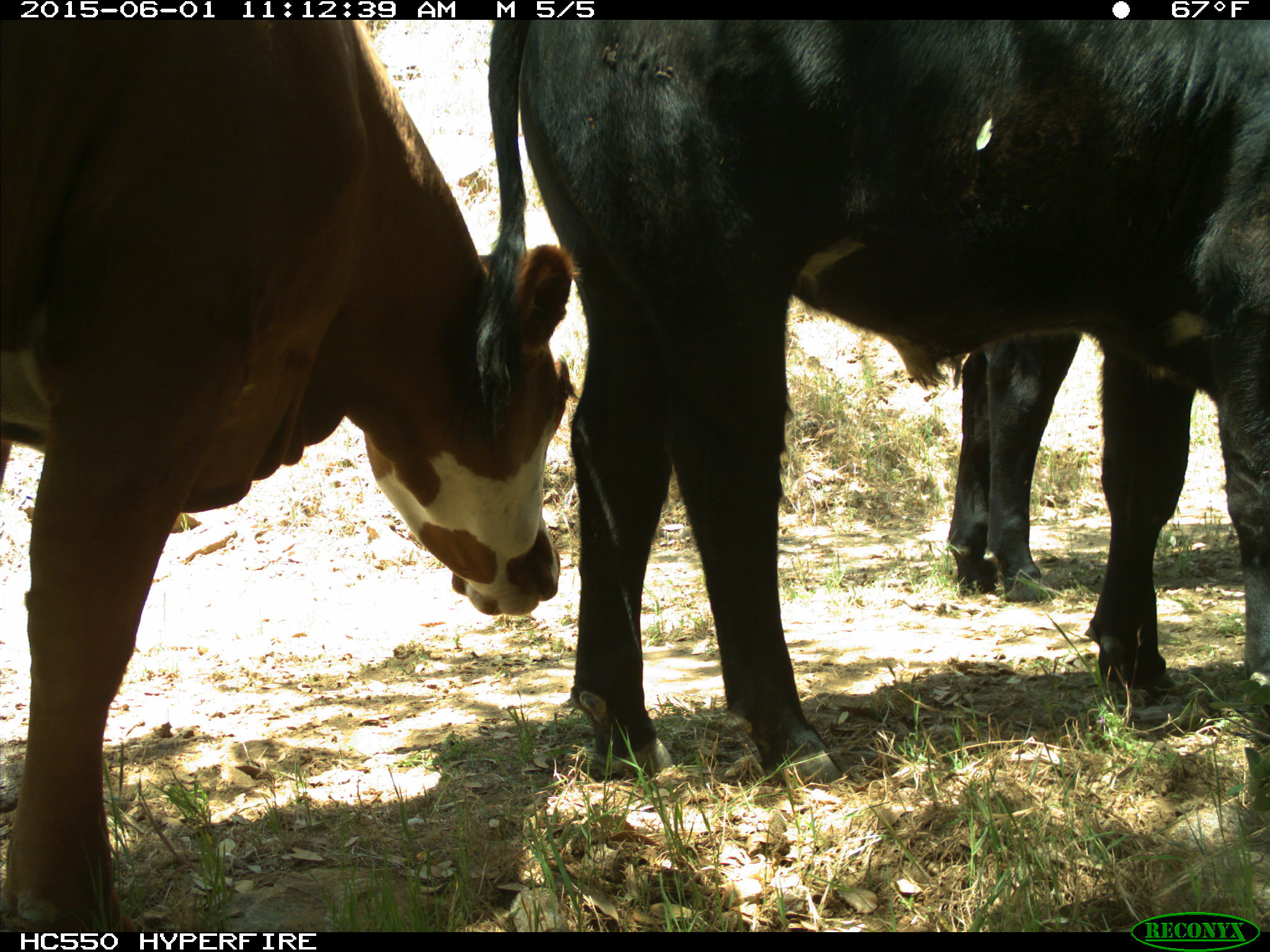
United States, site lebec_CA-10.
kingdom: Animalia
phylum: Chordata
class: Mammalia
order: Artiodactyla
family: Bovidae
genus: Bos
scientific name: Bos taurus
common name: domestic cow